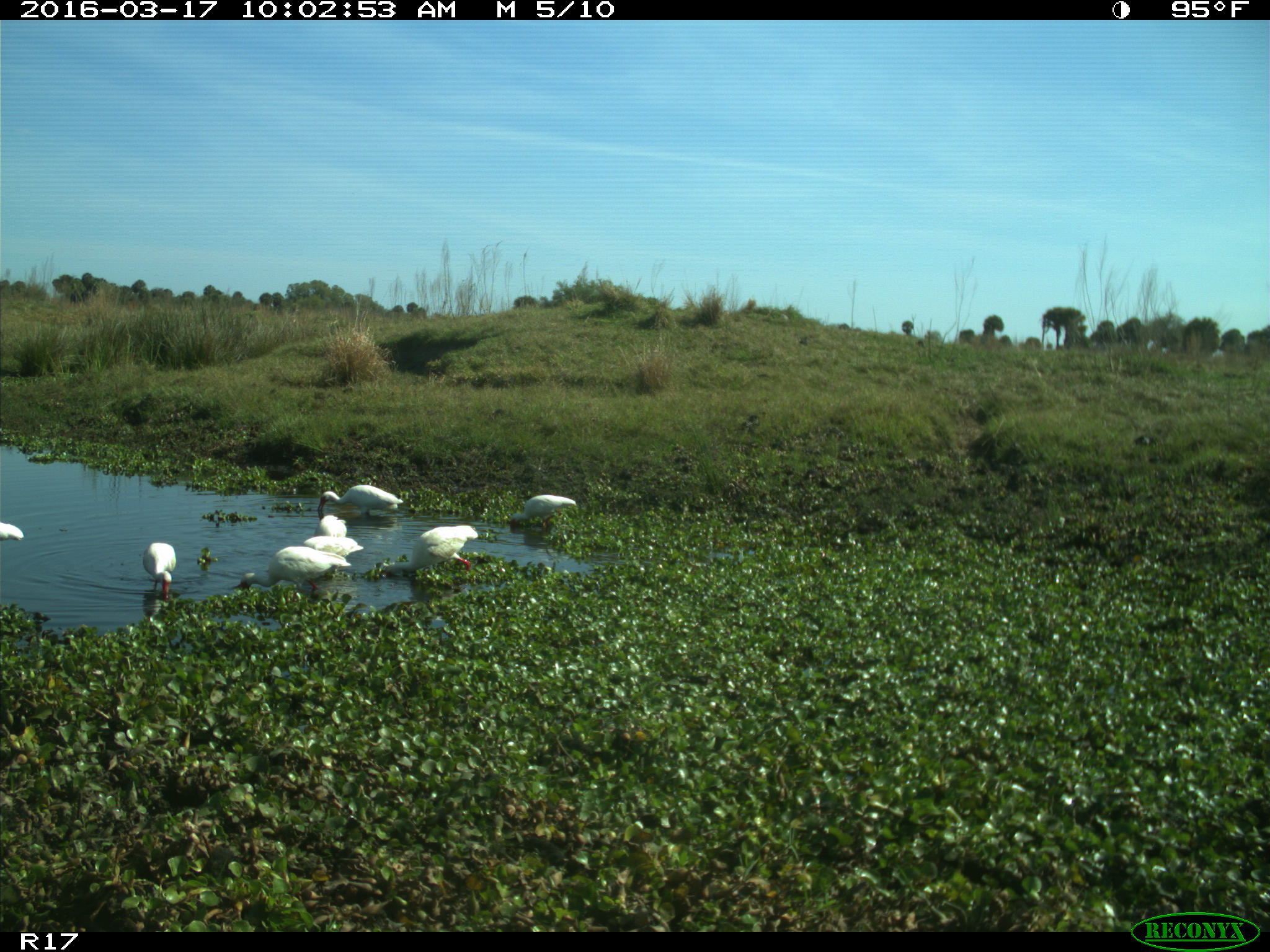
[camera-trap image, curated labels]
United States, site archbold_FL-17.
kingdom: Animalia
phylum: Chordata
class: Aves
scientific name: Aves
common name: birds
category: unidentified bird